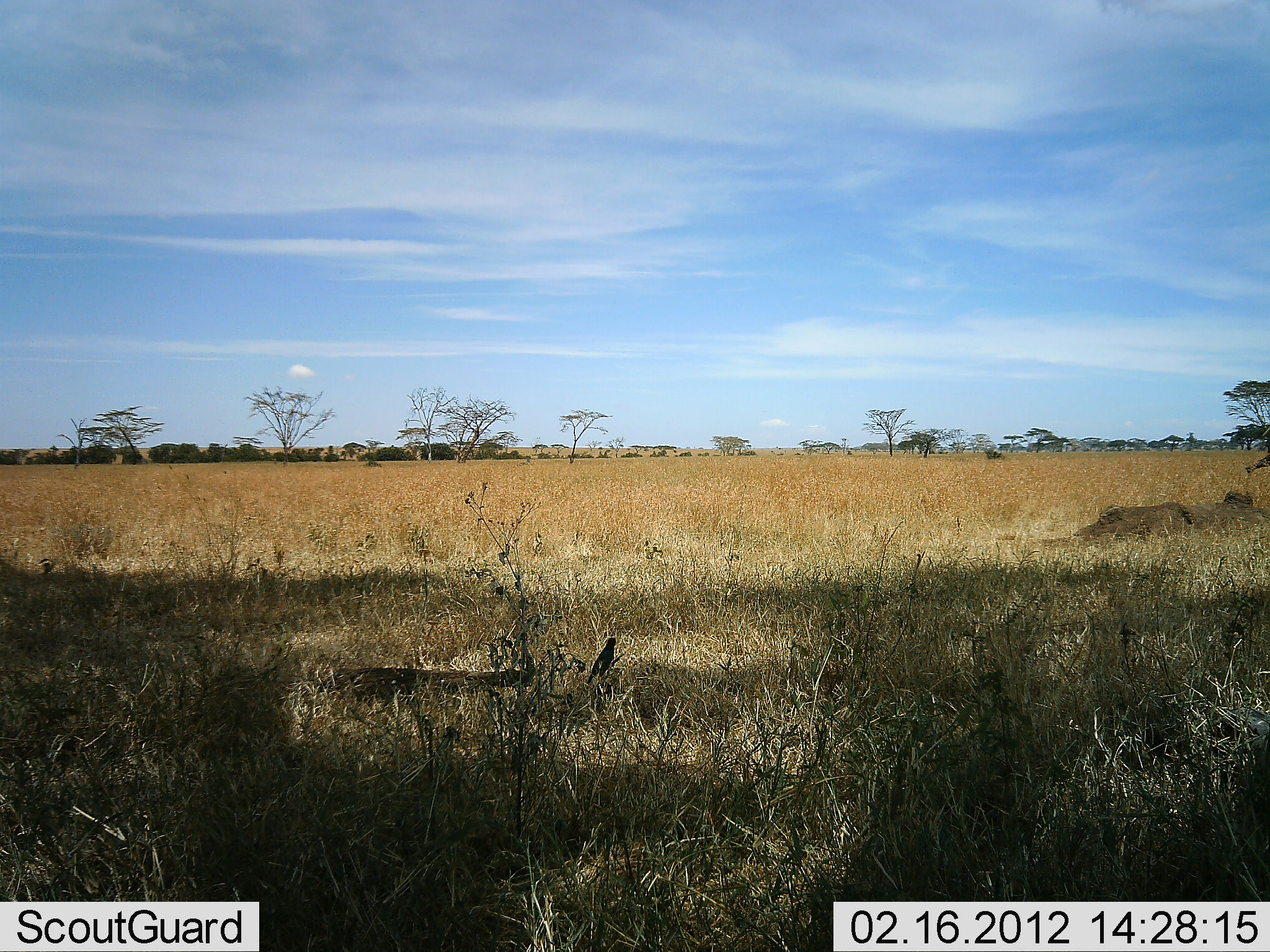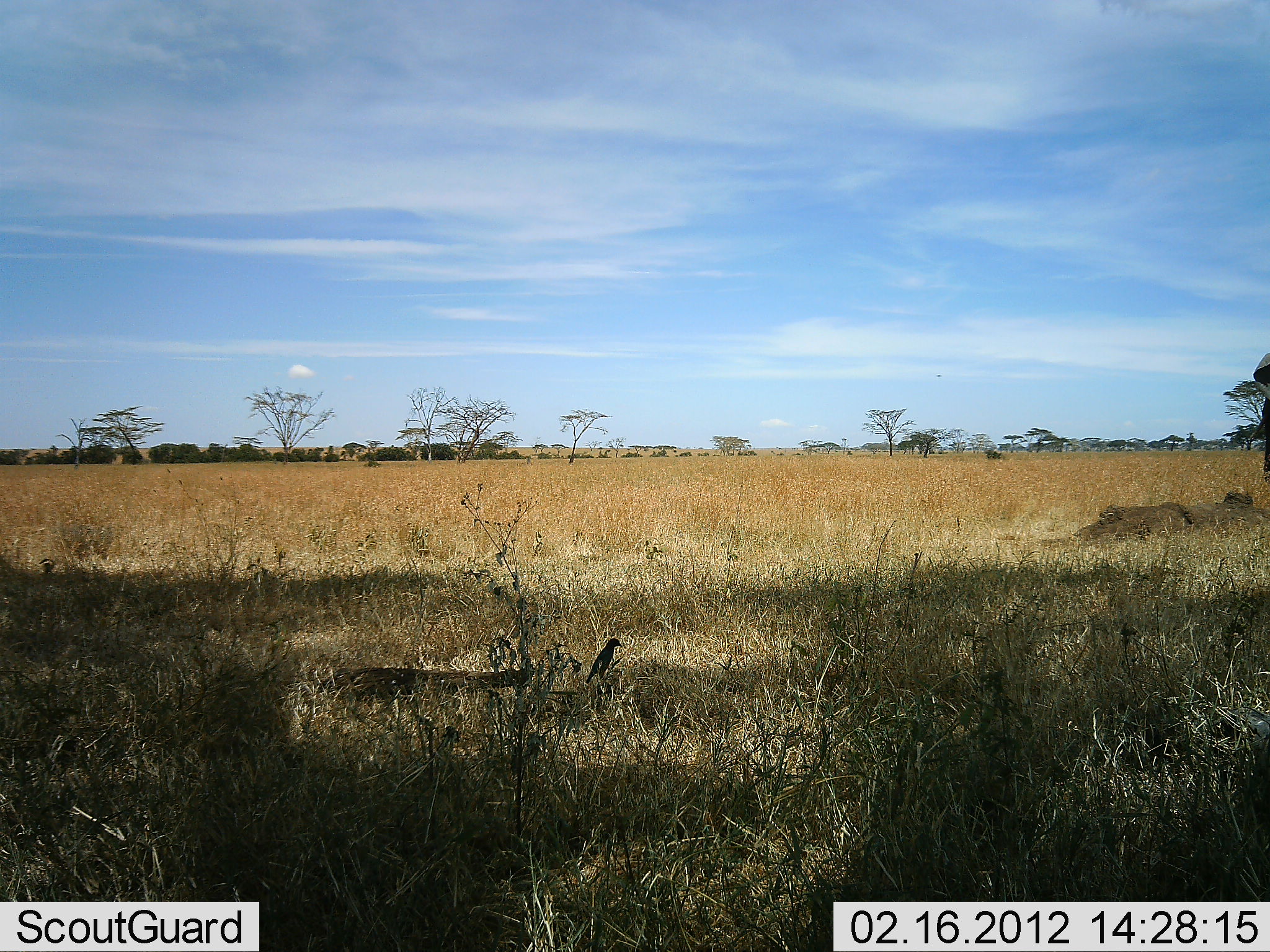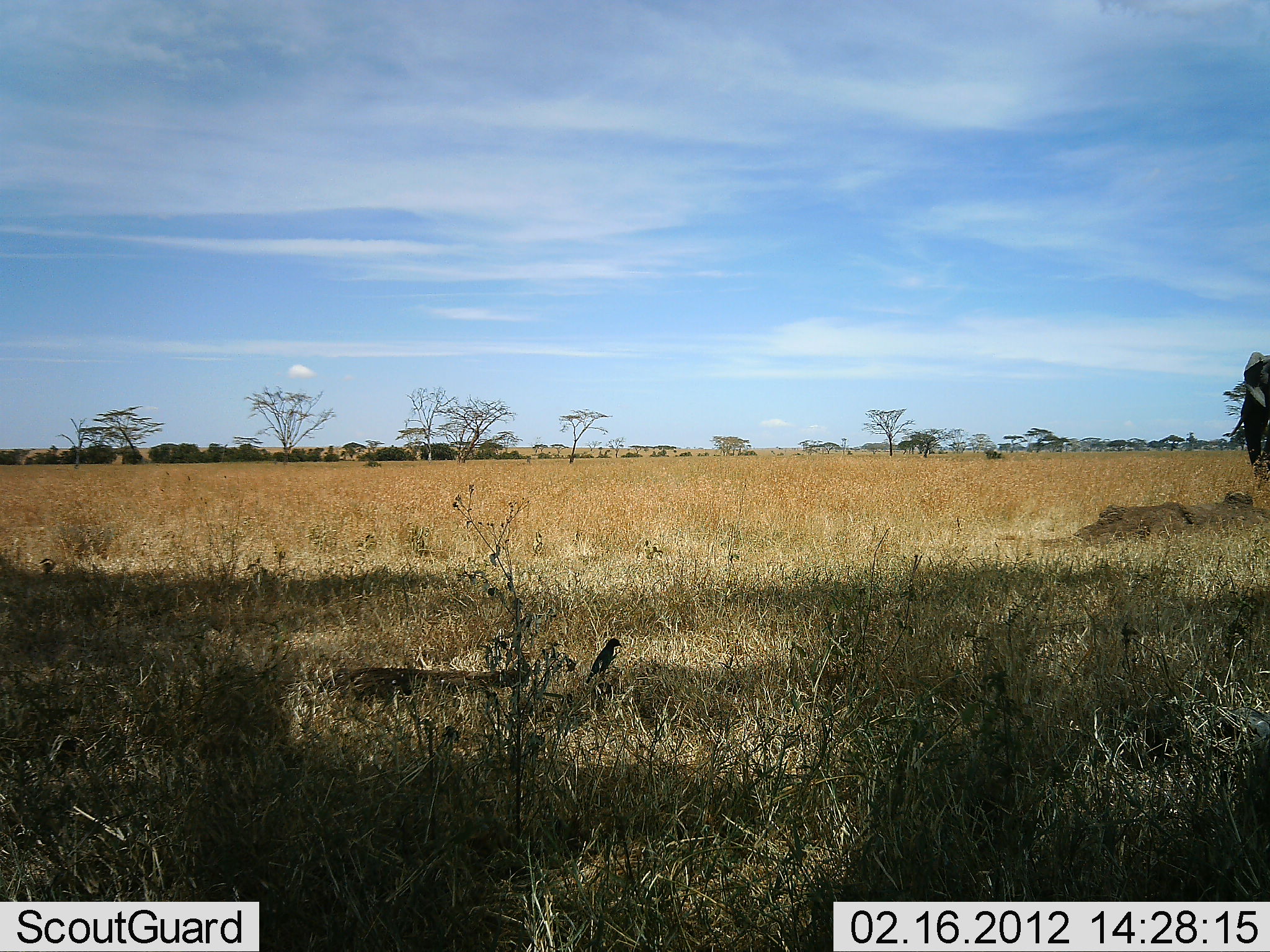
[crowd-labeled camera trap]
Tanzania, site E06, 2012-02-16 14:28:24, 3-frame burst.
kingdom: Animalia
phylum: Chordata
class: Mammalia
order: Proboscidea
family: Elephantidae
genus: Loxodonta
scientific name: Loxodonta africana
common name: african bush elephant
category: elephant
Elephant (african bush elephant) (Loxodonta africana), count 1. Behavior (volunteer vote fractions): standing 50%, resting 0%, moving 50%, interacting 0%. Young present (vote fraction): 0%. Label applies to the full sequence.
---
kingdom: Animalia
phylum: Chordata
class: Aves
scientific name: Aves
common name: bird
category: otherbird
Otherbird (bird) (Aves), count 1. Behavior (volunteer vote fractions): standing 80%, resting 20%, moving 0%, interacting 0%. Young present (vote fraction): 0%. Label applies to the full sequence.